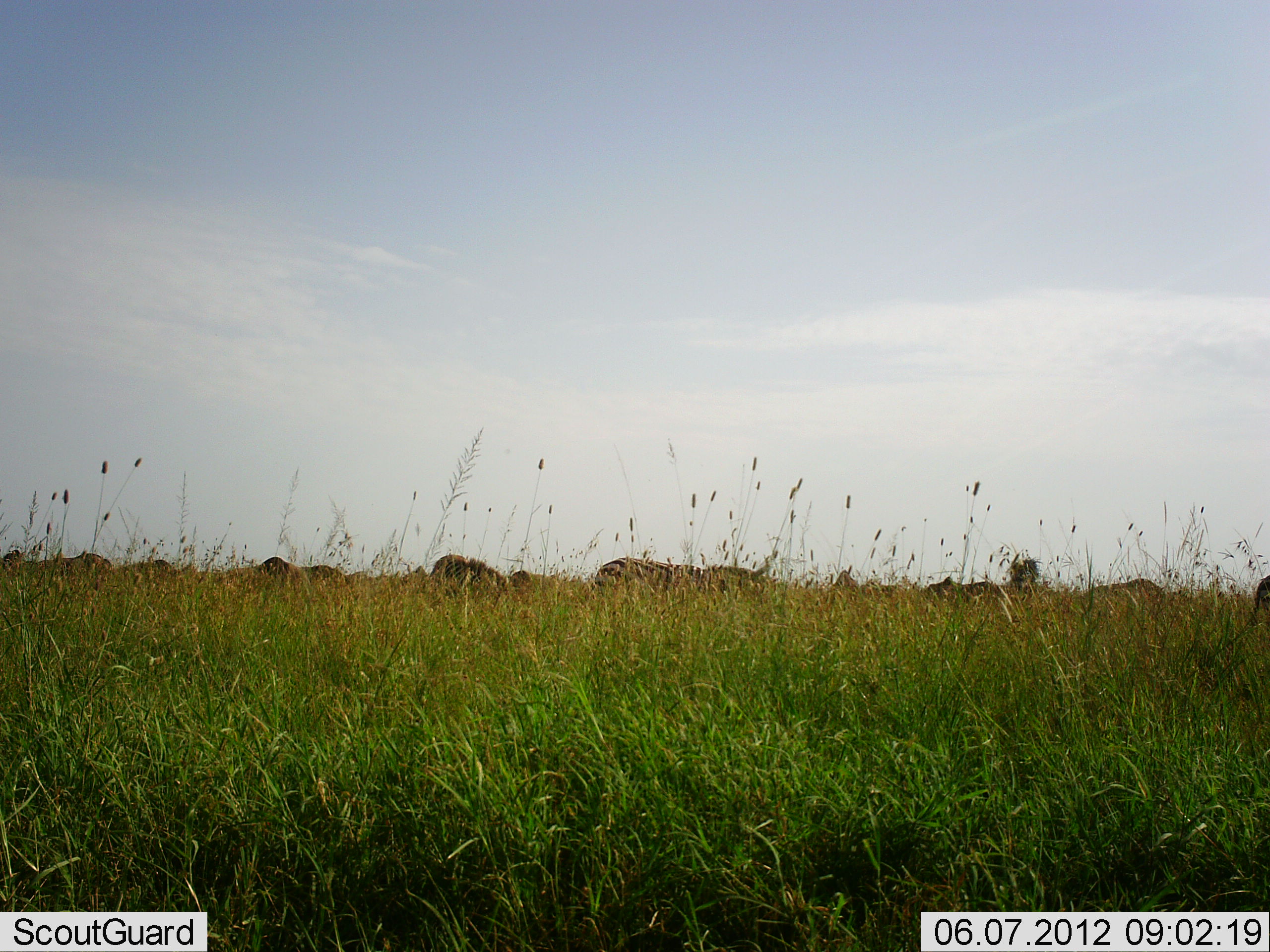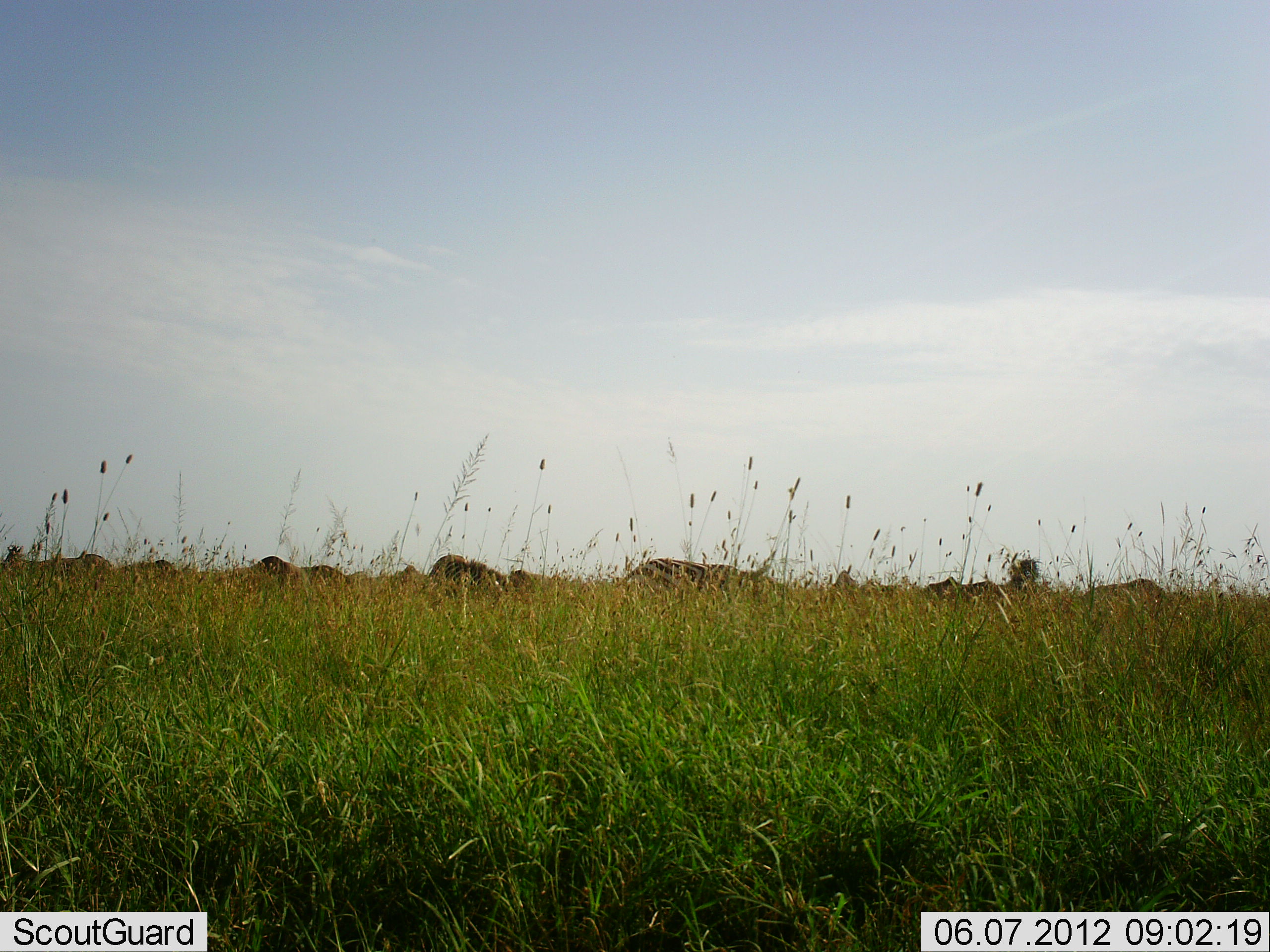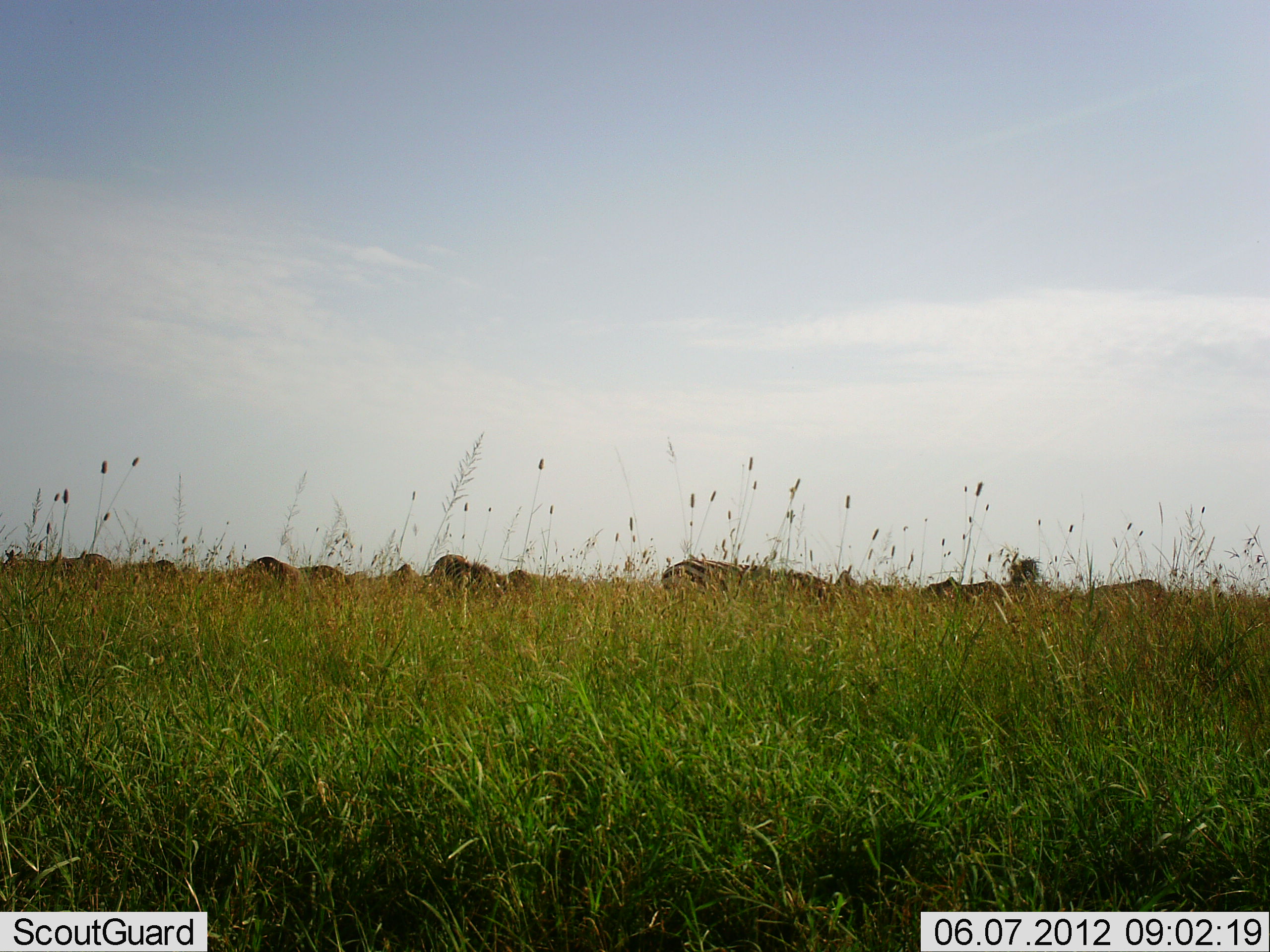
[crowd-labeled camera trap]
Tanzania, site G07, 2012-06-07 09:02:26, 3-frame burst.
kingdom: Animalia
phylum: Chordata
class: Mammalia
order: Perissodactyla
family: Equidae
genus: Equus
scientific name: Equus quagga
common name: plains zebra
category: zebra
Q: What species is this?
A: Zebra (plains zebra) (Equus quagga).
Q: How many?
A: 6.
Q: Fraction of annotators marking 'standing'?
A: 18%.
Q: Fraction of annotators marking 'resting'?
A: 0%.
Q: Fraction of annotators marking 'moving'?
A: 73%.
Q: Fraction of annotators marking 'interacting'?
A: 0%.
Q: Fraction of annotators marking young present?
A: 0%.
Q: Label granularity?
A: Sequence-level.